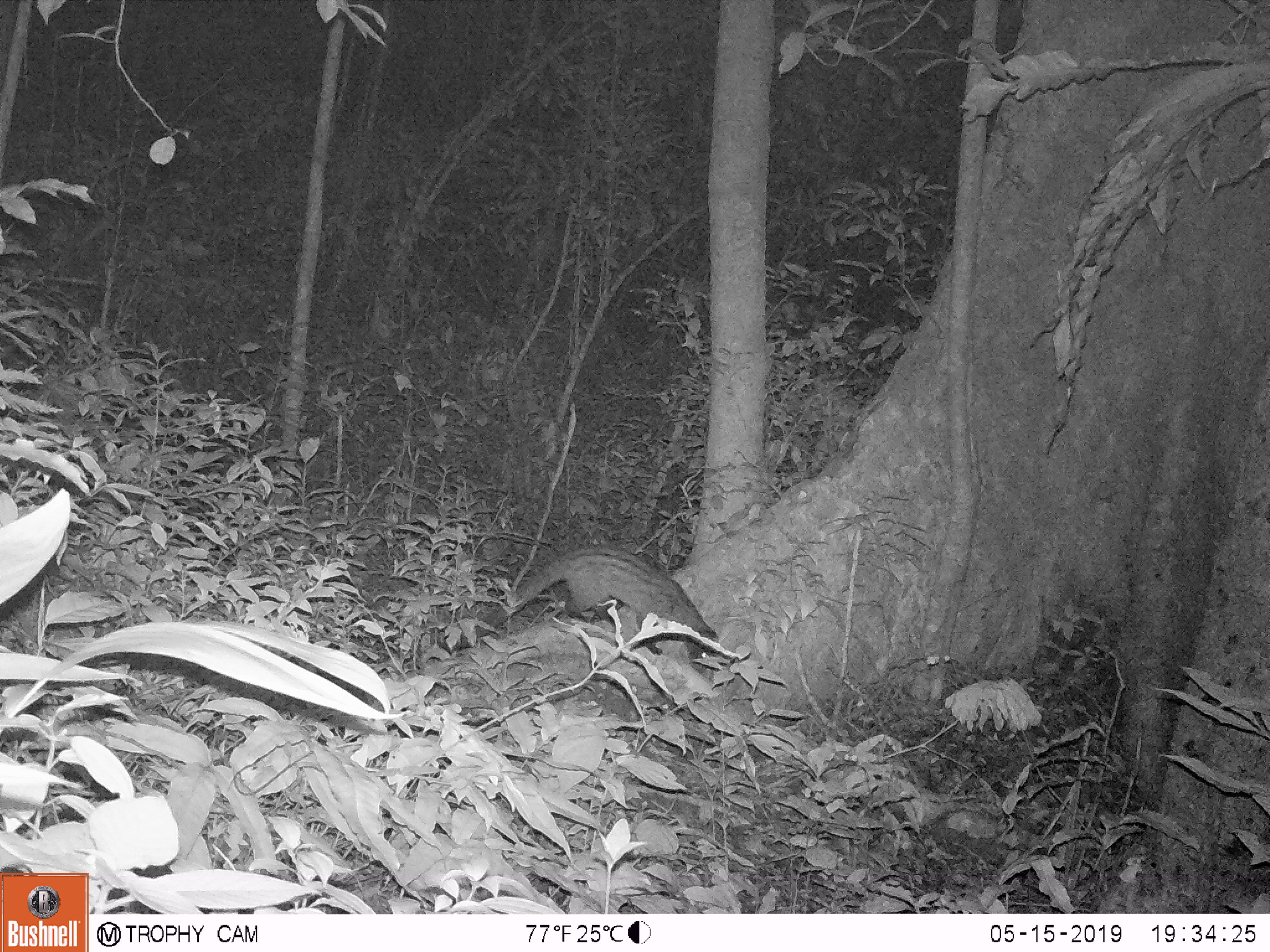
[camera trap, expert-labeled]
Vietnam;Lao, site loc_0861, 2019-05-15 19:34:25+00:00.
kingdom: Animalia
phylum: Chordata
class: Mammalia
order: Carnivora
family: Viverridae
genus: Paradoxurus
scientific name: Paradoxurus hermaphroditus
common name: common palm civet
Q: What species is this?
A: Common palm civet (Paradoxurus hermaphroditus).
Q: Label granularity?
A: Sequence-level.